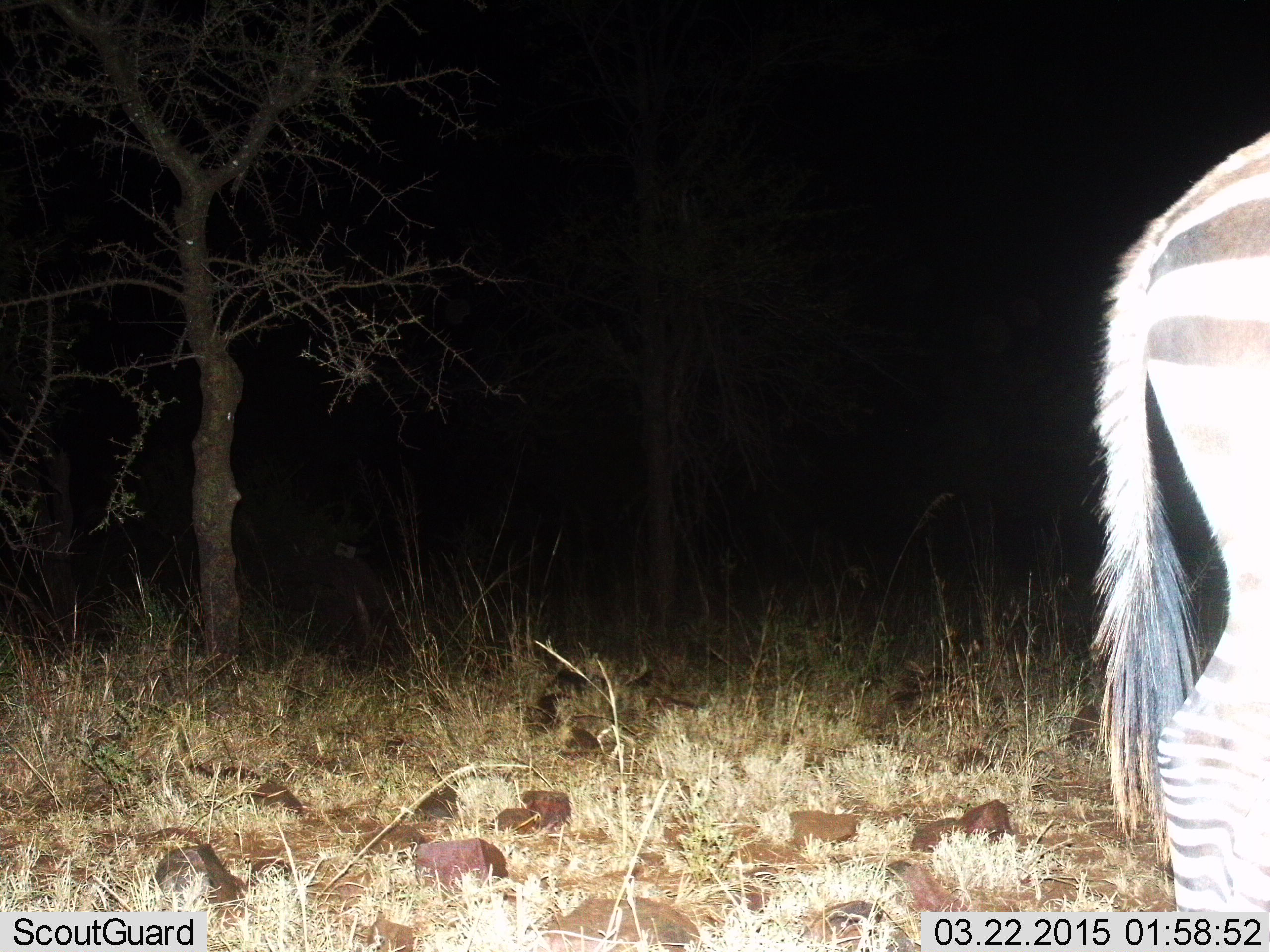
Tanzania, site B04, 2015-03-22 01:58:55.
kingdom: Animalia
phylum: Chordata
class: Mammalia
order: Perissodactyla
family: Equidae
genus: Equus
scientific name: Equus quagga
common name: plains zebra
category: zebra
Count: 1.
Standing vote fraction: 50%.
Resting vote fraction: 0%.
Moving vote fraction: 50%.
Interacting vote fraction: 0%.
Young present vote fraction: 0%.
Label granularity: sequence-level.